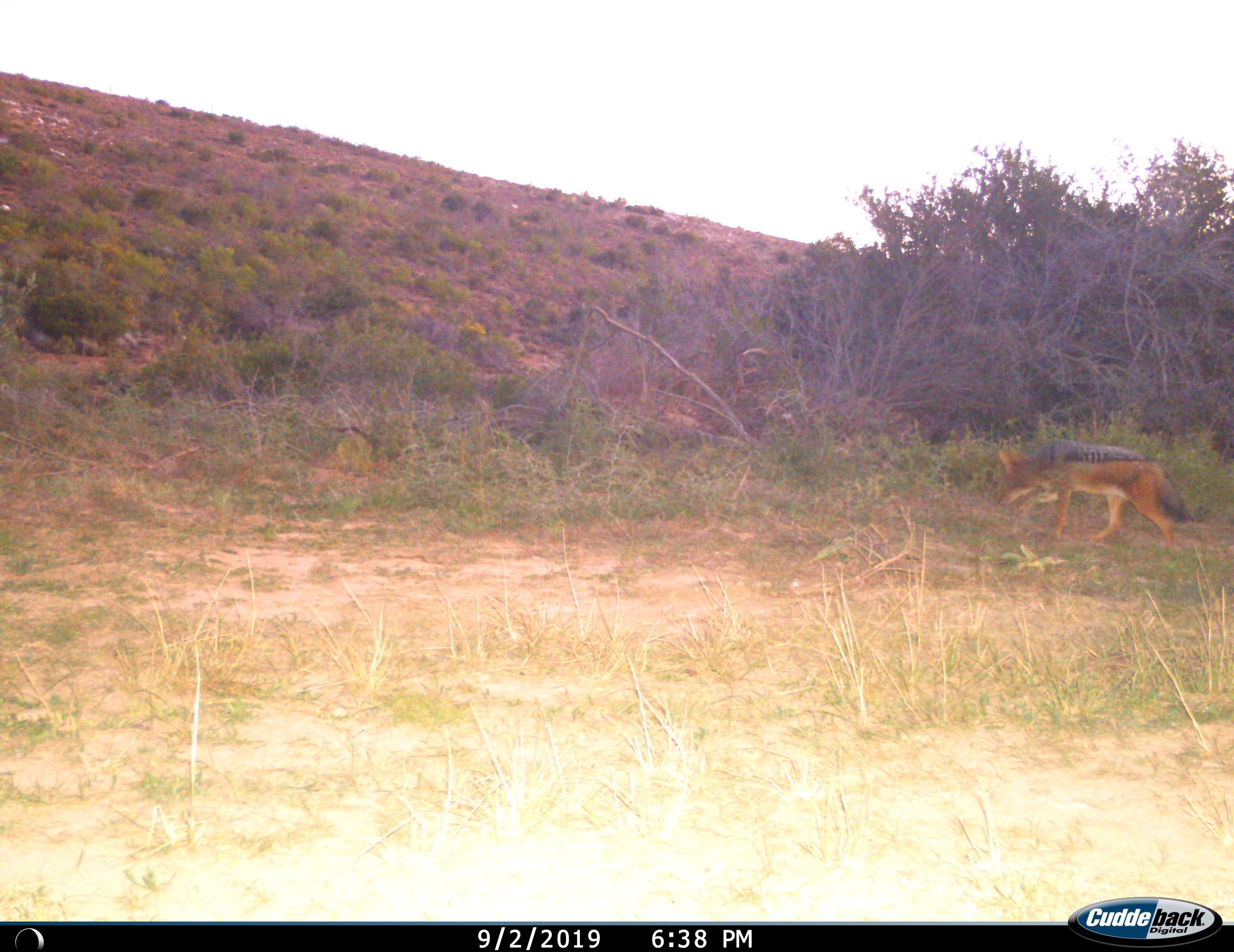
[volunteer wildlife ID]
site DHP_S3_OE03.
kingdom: Animalia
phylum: Chordata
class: Mammalia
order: Carnivora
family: Canidae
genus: Lupulella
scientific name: Lupulella mesomelas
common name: black-backed jackal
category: jackalblackbacked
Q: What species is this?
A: Jackalblackbacked (black-backed jackal) (Lupulella mesomelas).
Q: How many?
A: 1.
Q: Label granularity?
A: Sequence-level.